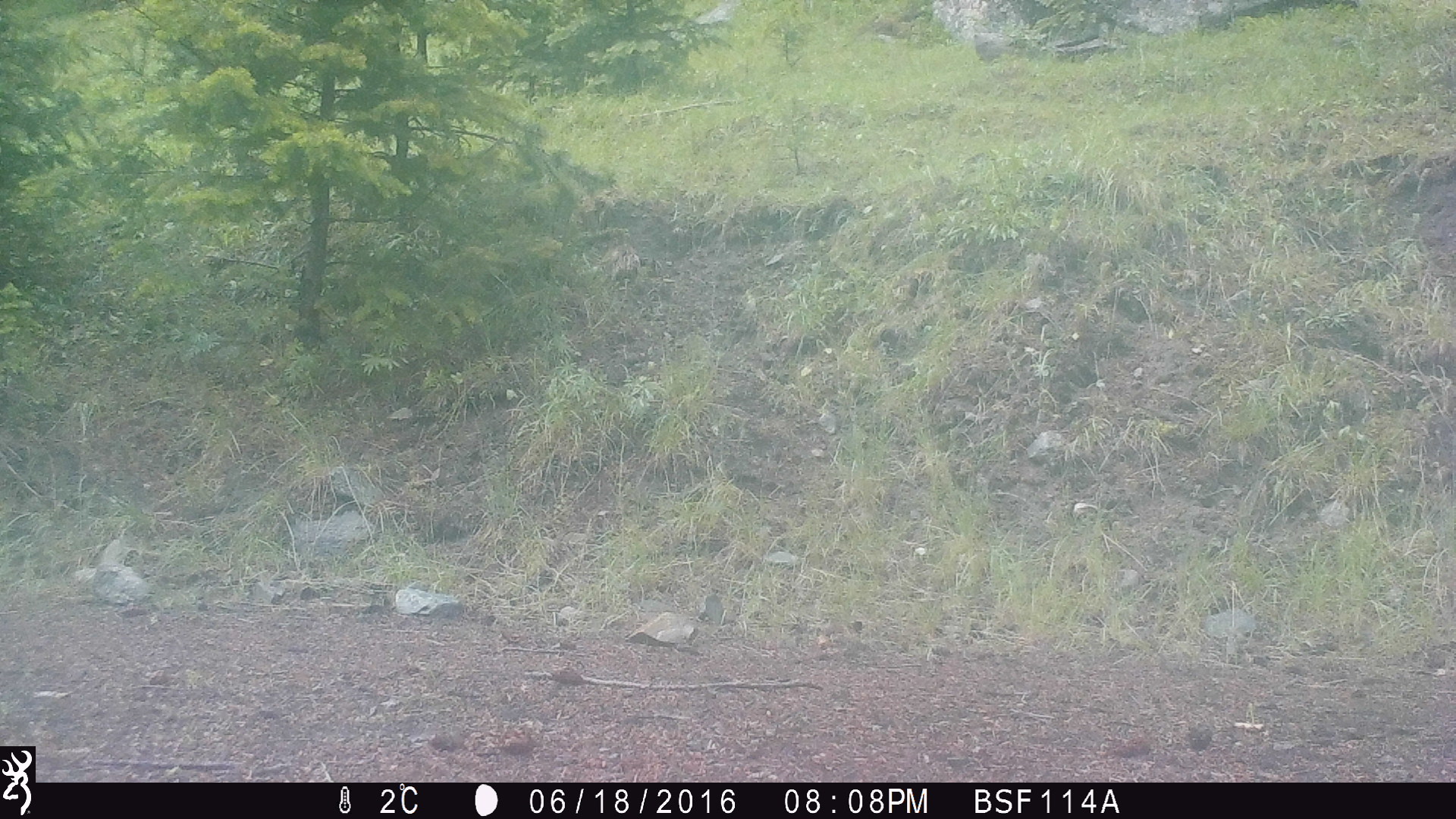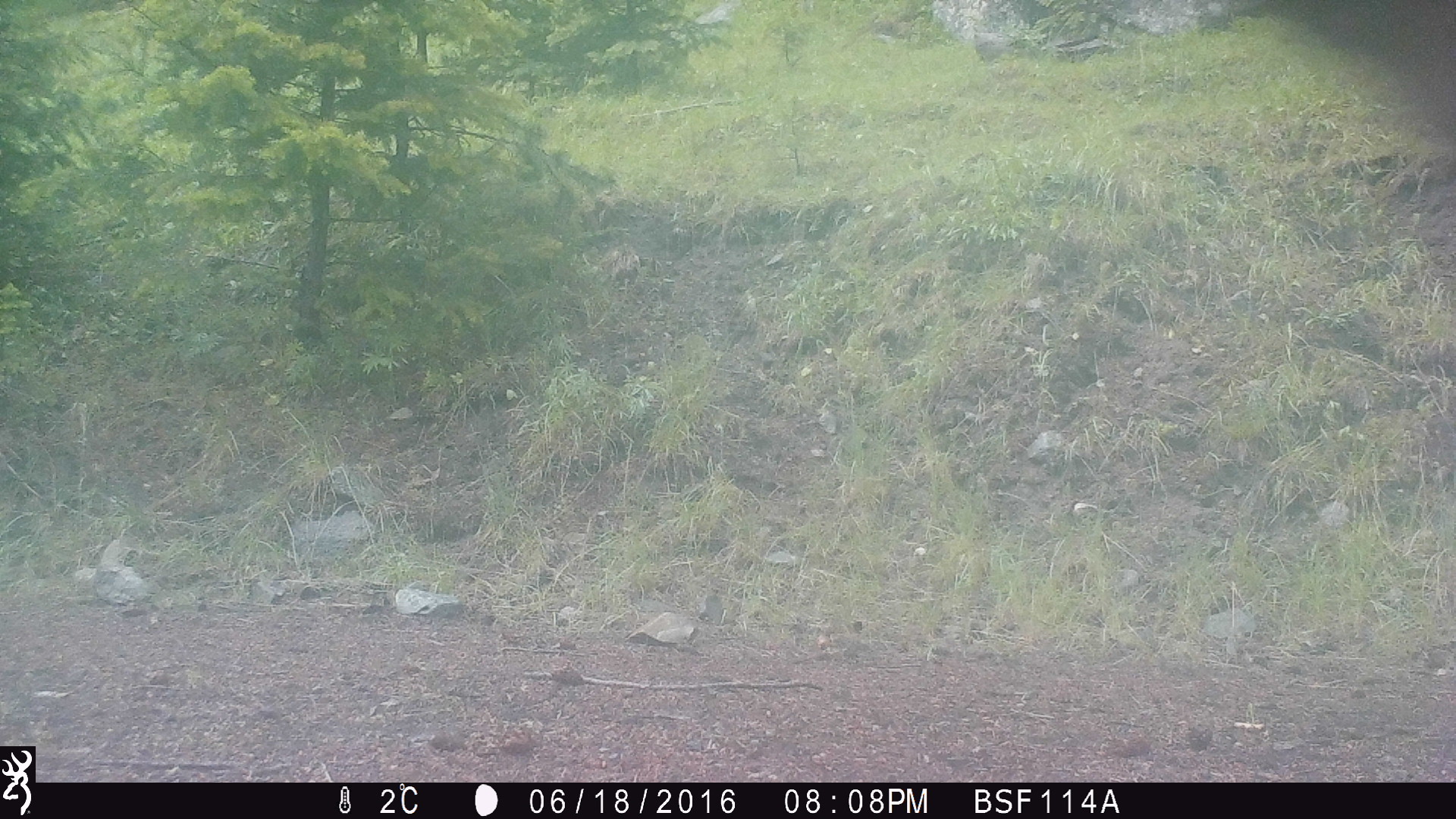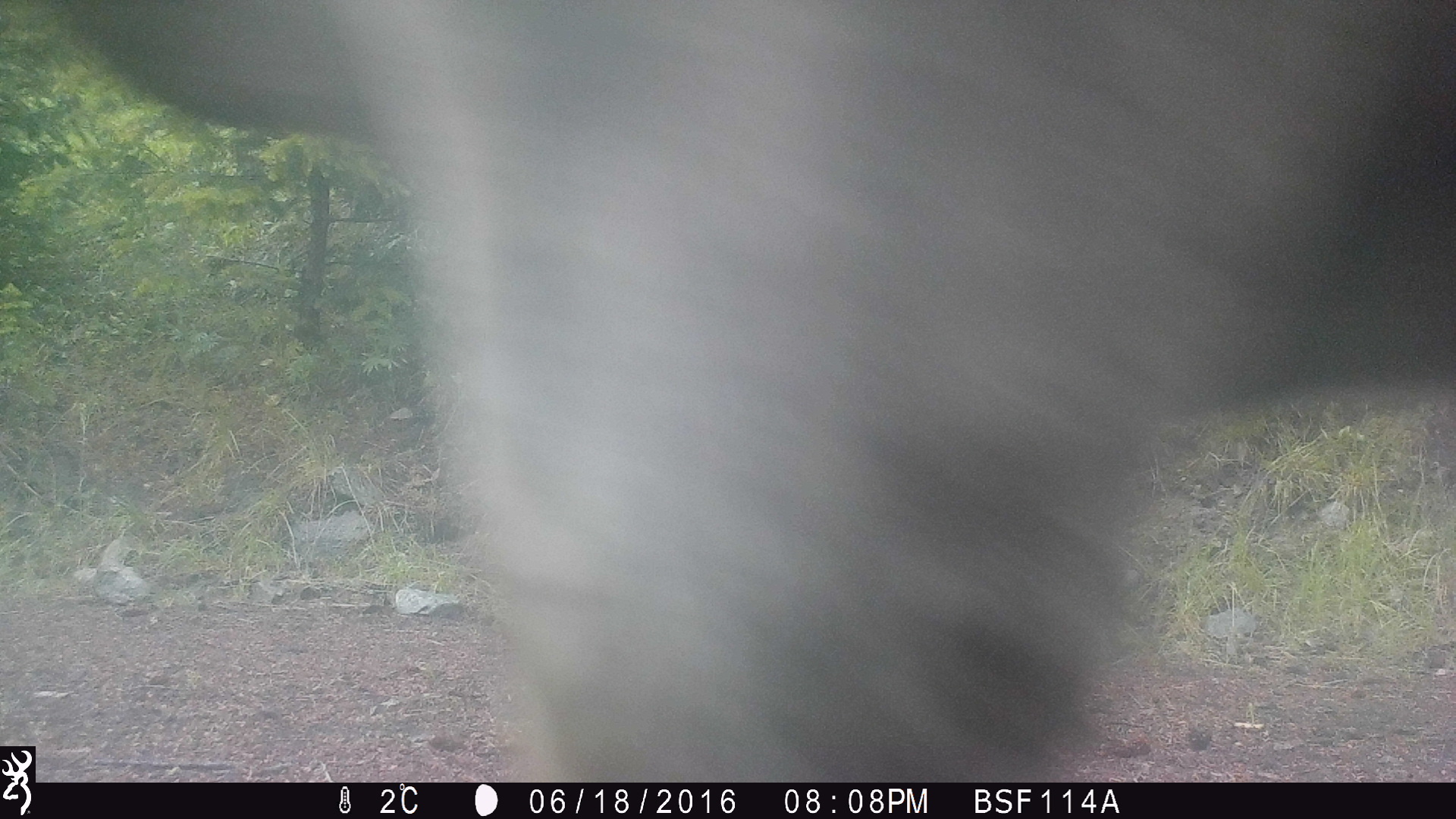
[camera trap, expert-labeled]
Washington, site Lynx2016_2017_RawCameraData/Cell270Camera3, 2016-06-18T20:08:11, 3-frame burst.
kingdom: Animalia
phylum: Chordata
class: Mammalia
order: Artiodactyla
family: Bovidae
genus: Bos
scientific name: Bos taurus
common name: domestic cattle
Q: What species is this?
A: Domestic cattle (Bos taurus).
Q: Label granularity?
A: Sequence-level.